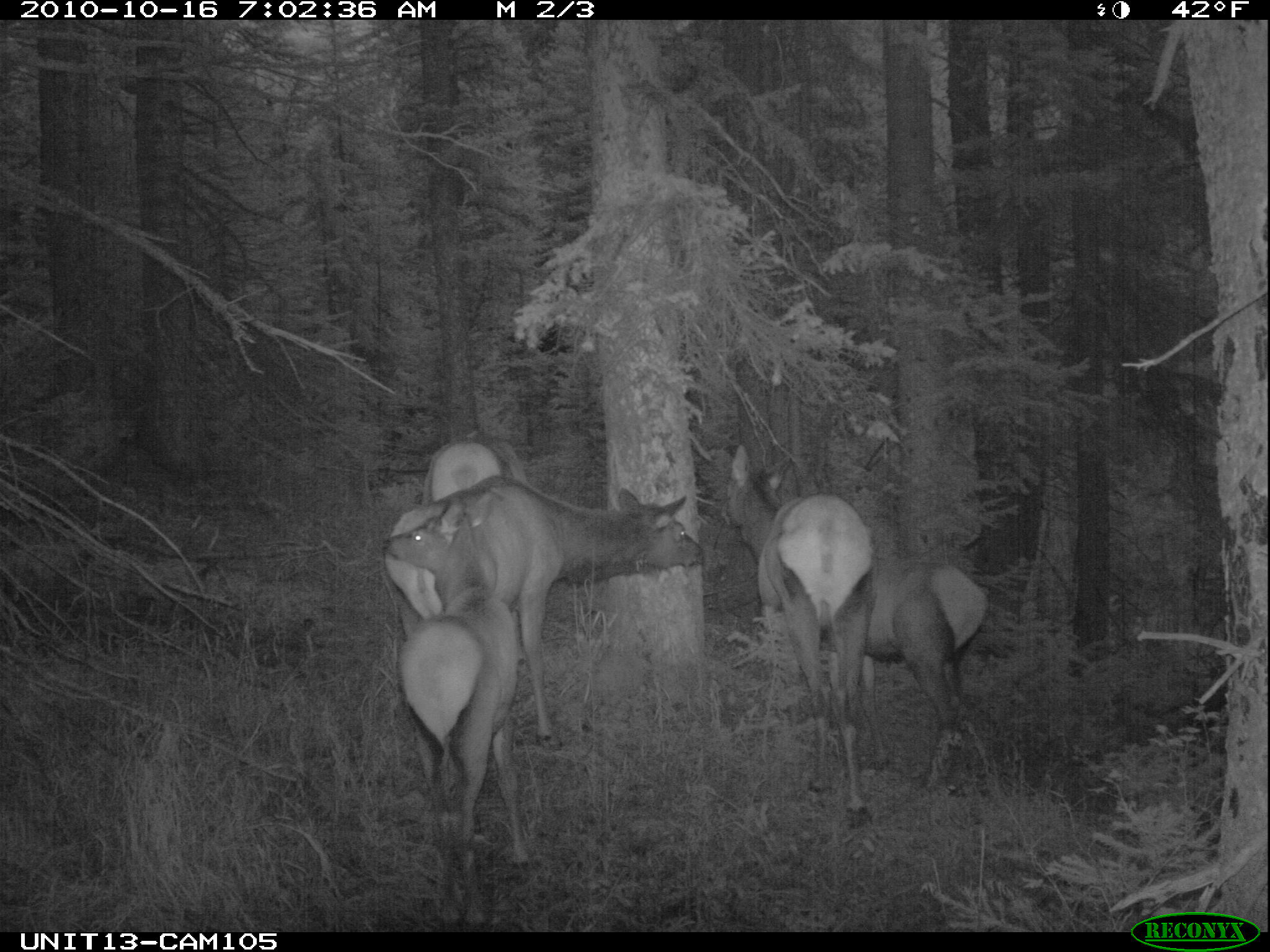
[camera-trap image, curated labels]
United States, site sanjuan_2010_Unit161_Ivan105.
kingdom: Animalia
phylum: Chordata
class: Mammalia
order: Artiodactyla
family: Cervidae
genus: Cervus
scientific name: Cervus elaphus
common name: red deer